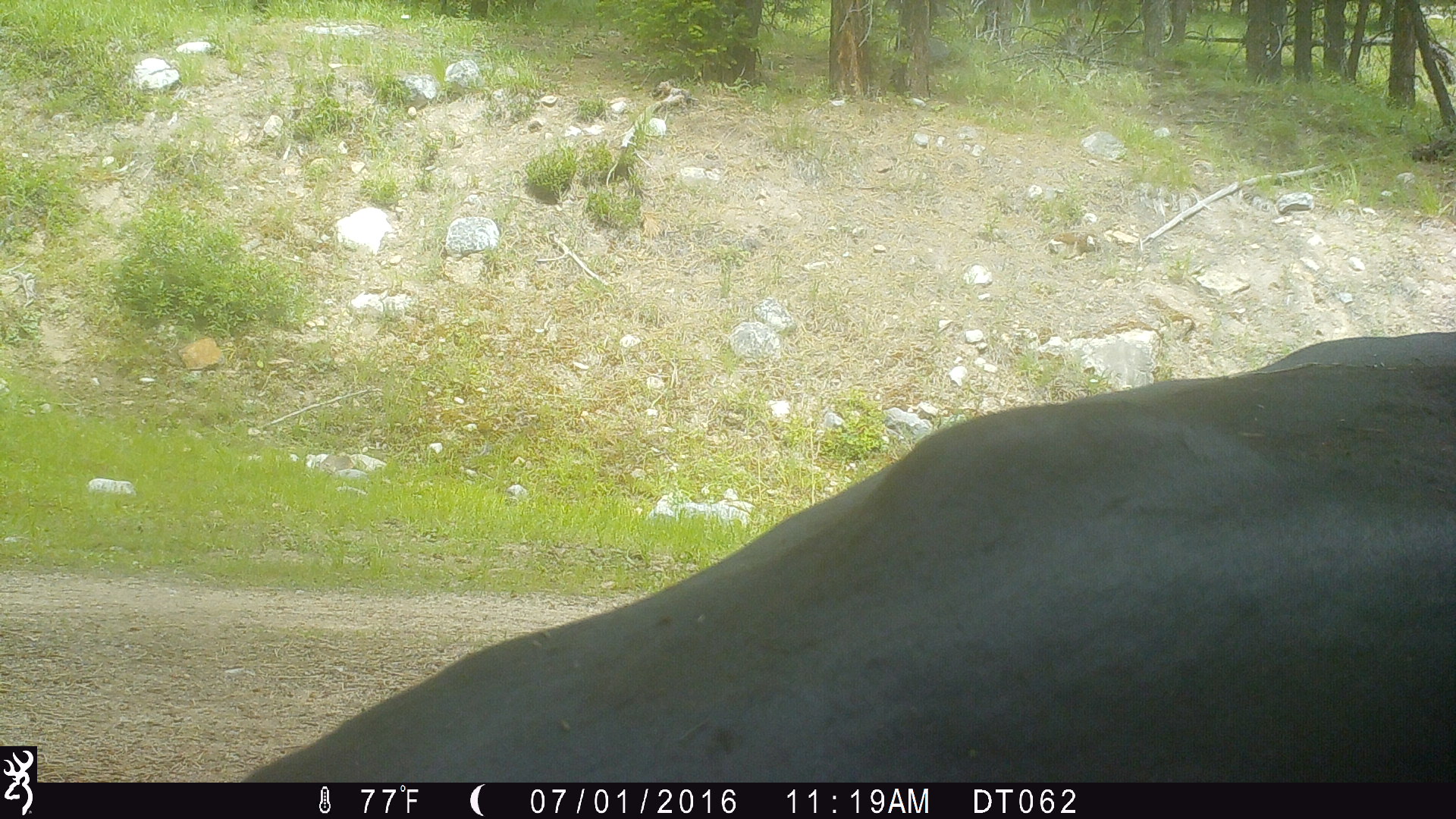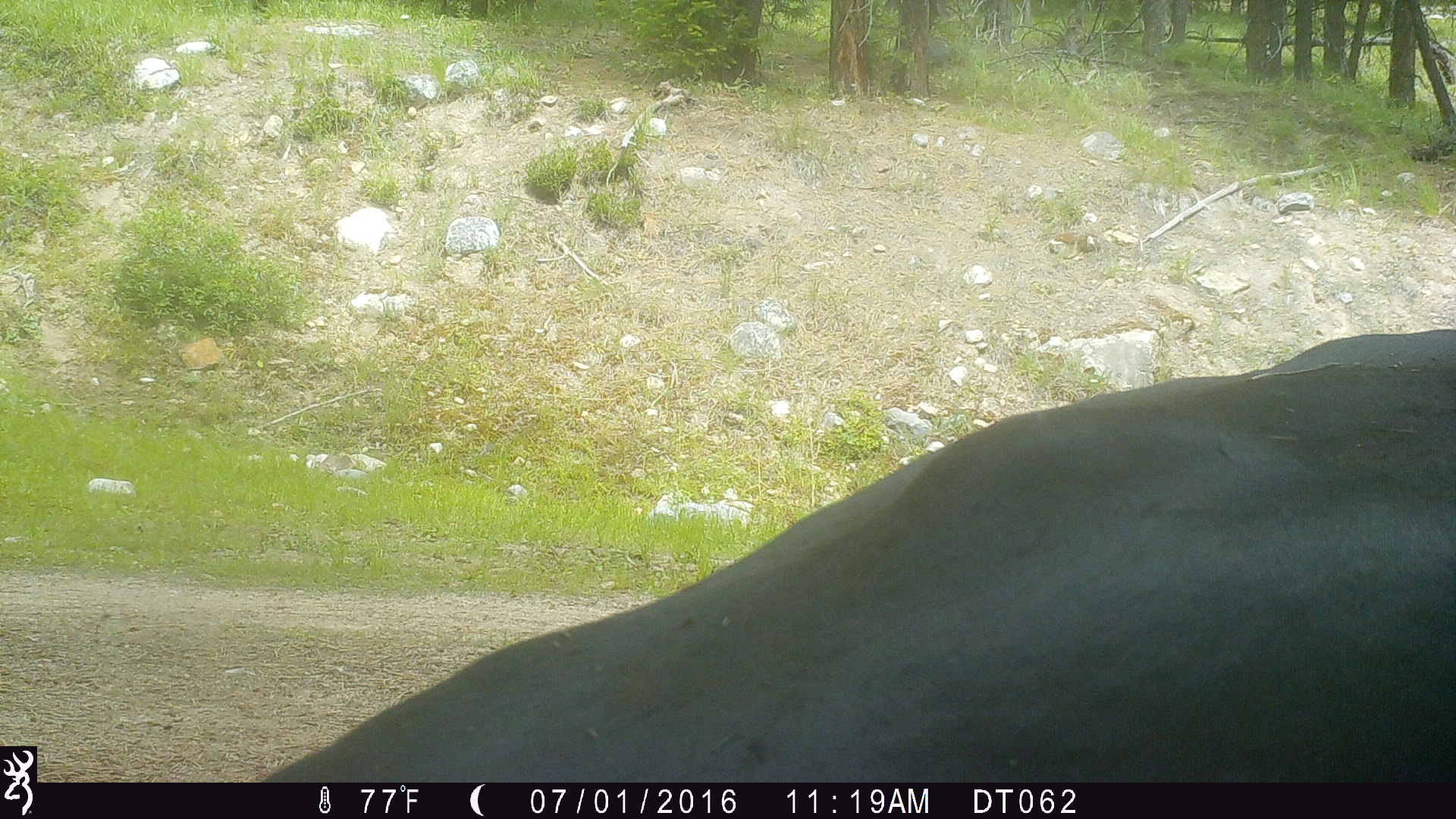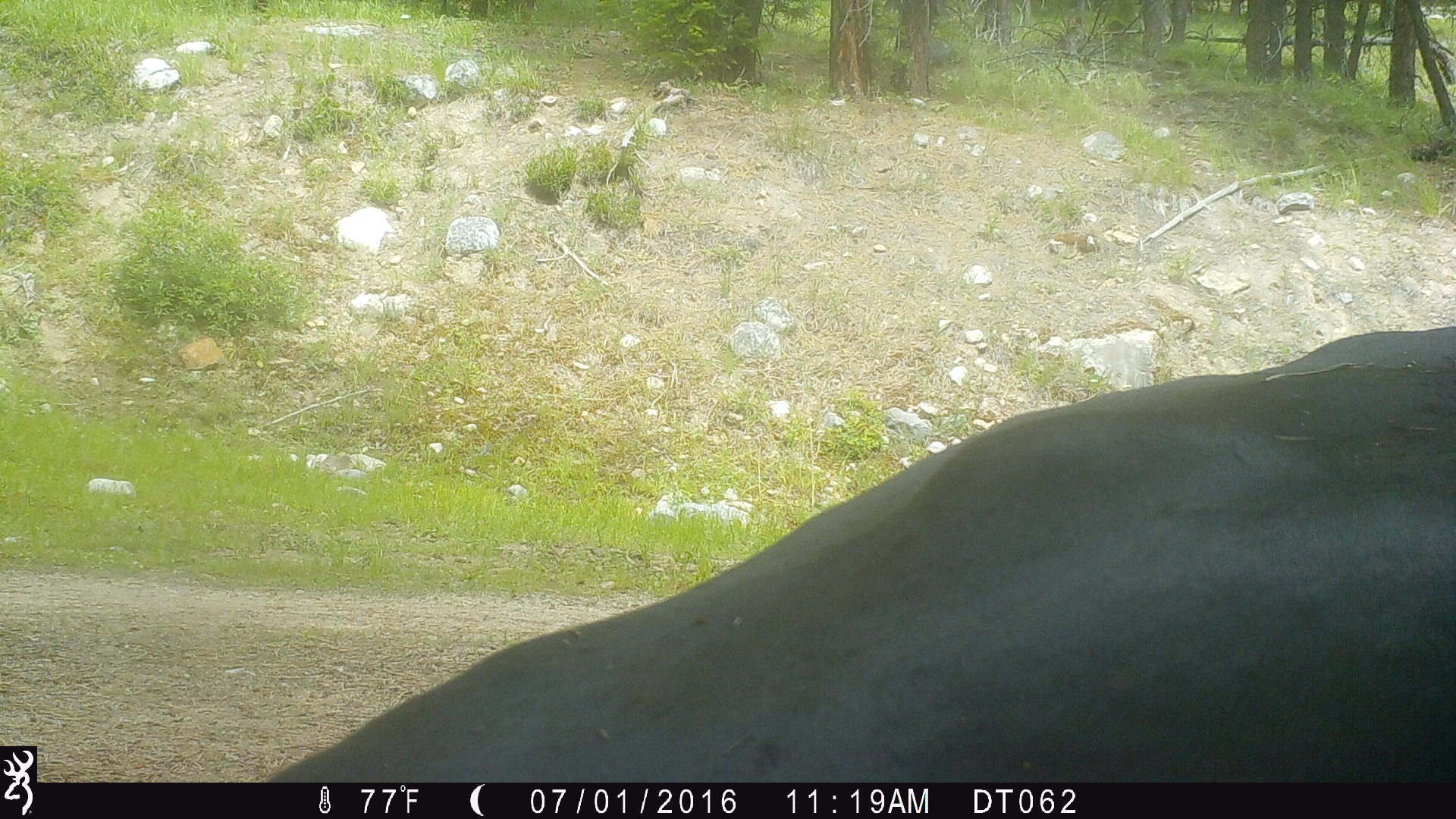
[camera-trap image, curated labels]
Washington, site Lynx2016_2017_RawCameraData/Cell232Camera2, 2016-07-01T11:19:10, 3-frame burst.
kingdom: Animalia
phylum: Chordata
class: Mammalia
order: Artiodactyla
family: Bovidae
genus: Bos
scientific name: Bos taurus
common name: domestic cattle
Domestic cattle (Bos taurus). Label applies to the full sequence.